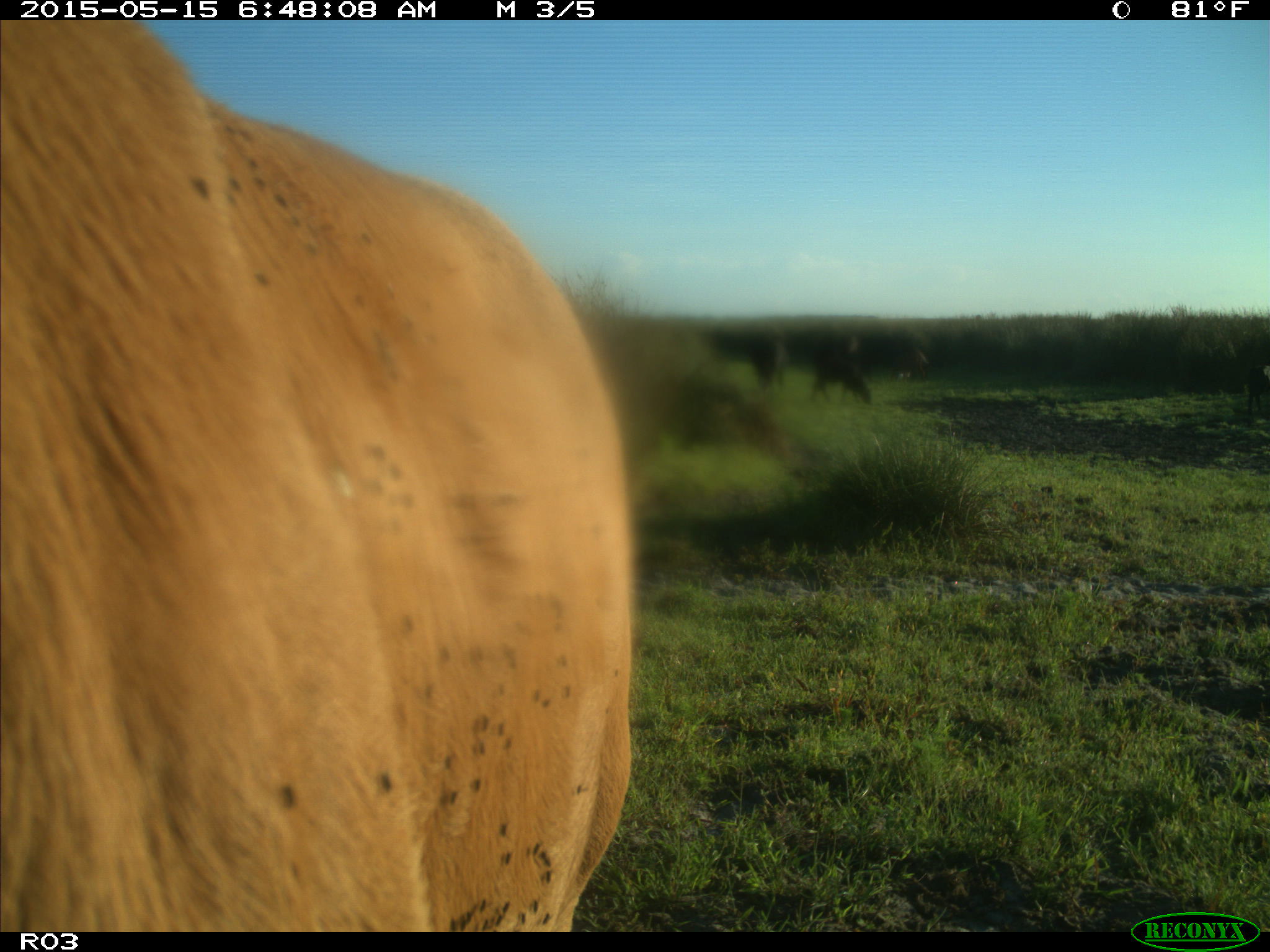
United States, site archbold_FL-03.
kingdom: Animalia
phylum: Chordata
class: Mammalia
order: Artiodactyla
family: Bovidae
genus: Bos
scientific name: Bos taurus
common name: domestic cow